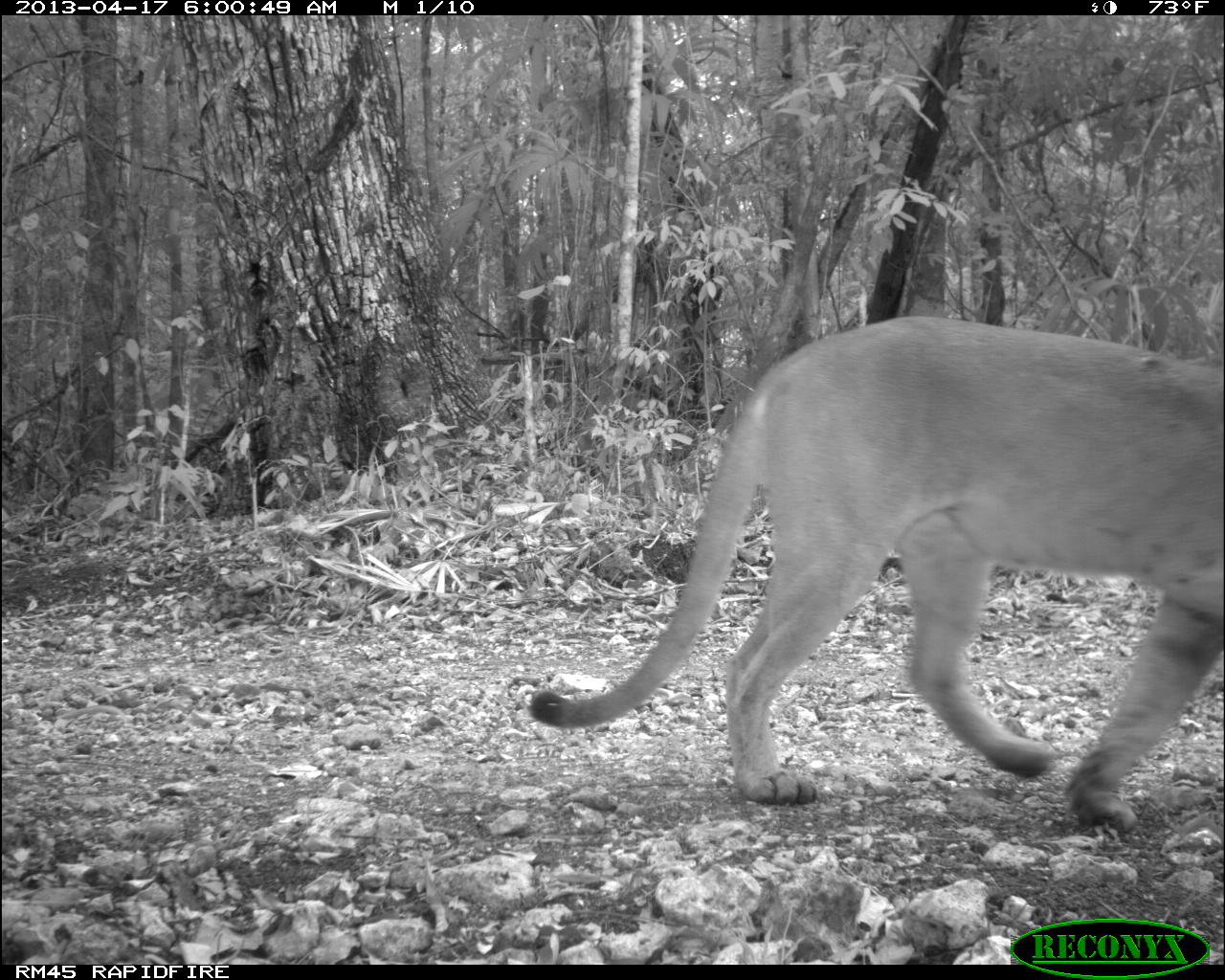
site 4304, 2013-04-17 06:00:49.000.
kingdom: Animalia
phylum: Chordata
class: Mammalia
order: Carnivora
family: Felidae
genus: Puma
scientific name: Puma concolor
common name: mountain lion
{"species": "Puma concolor (mountain lion)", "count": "1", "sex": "male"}